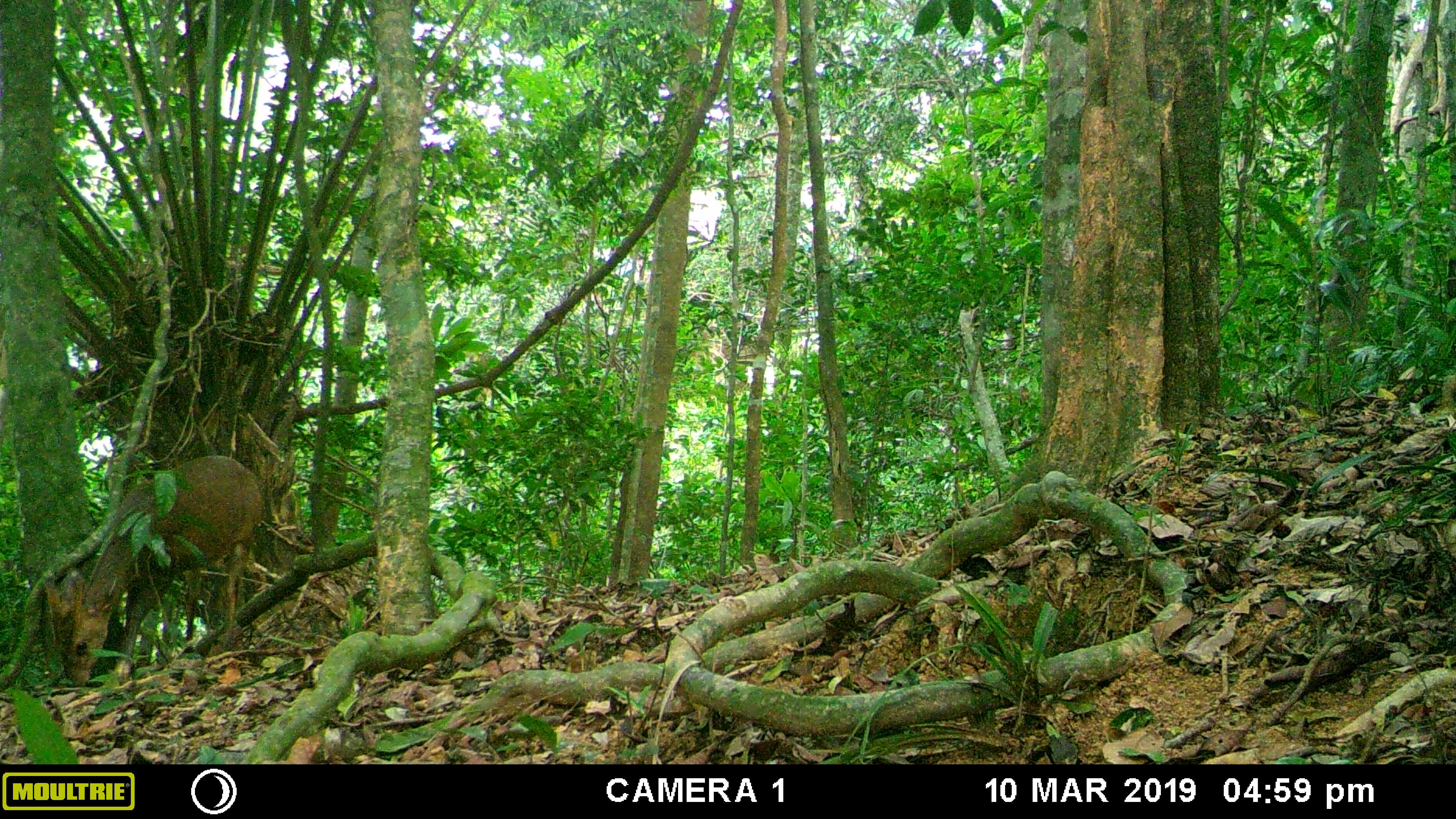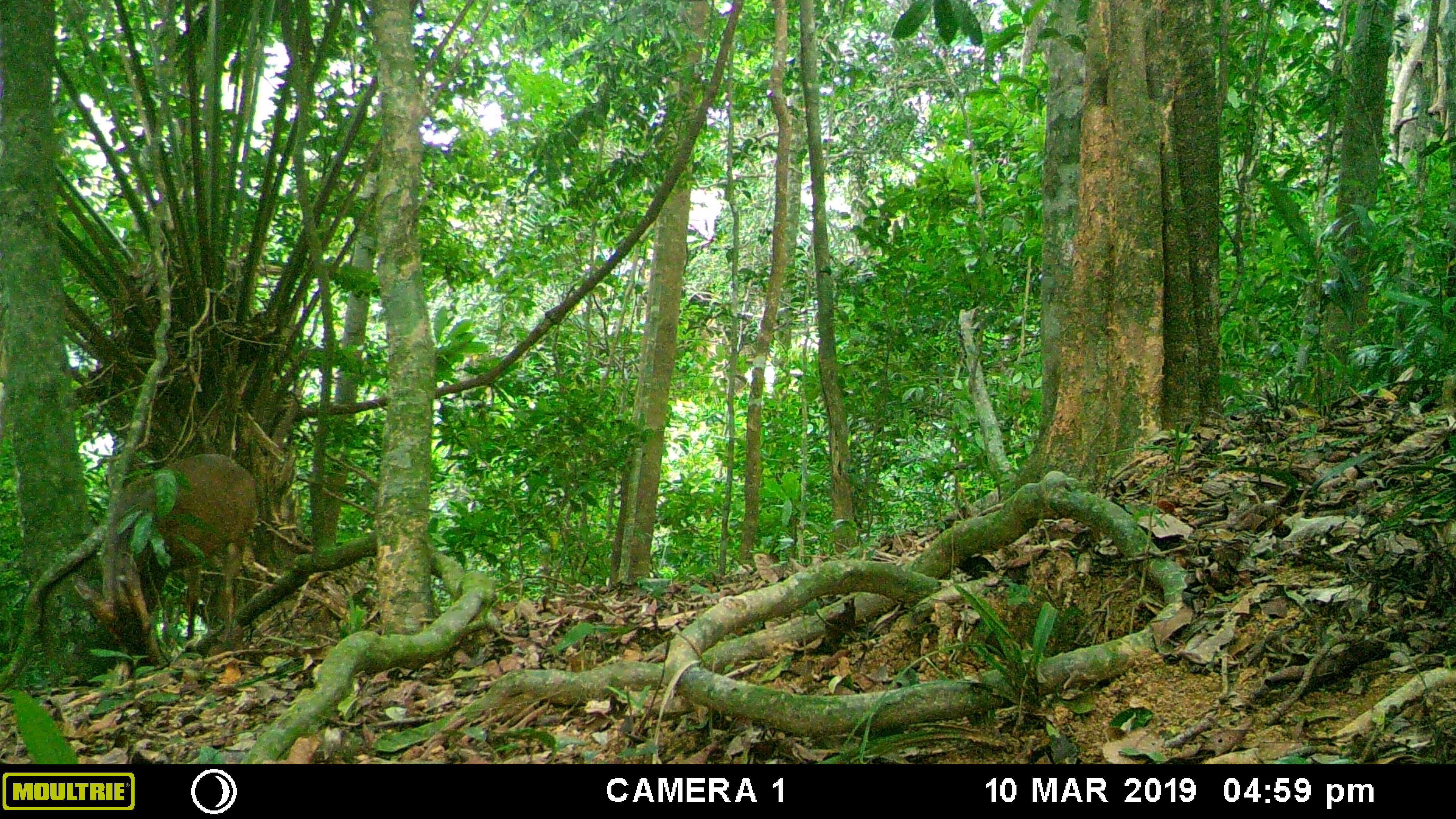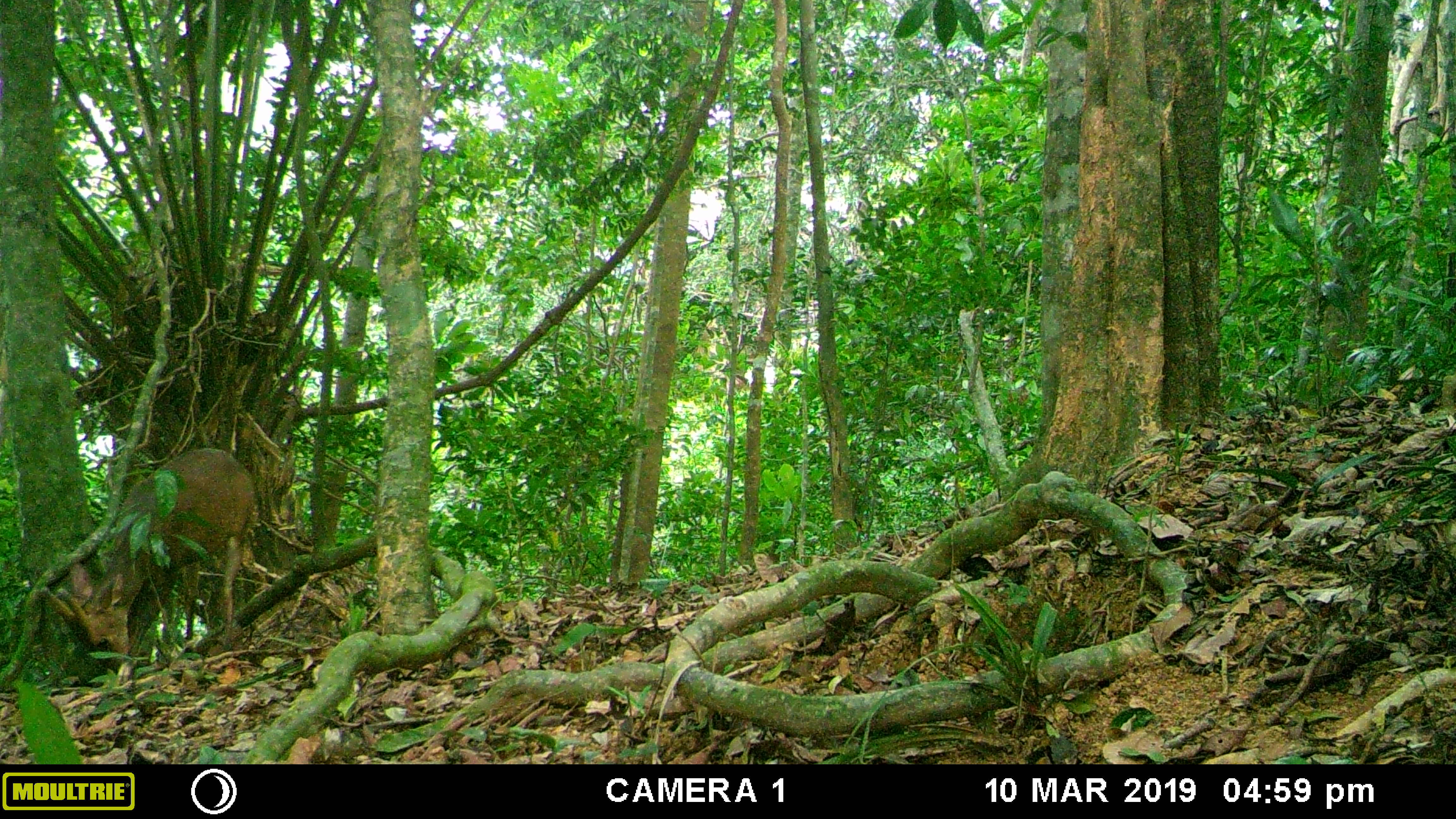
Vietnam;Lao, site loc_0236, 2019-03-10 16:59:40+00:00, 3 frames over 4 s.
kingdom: Animalia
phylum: Chordata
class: Mammalia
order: Artiodactyla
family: Cervidae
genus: Muntiacus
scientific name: Muntiacus vuquangensis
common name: large-antlered muntjac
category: large antlered muntjac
Large antlered muntjac (large-antlered muntjac) (Muntiacus vuquangensis). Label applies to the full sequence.